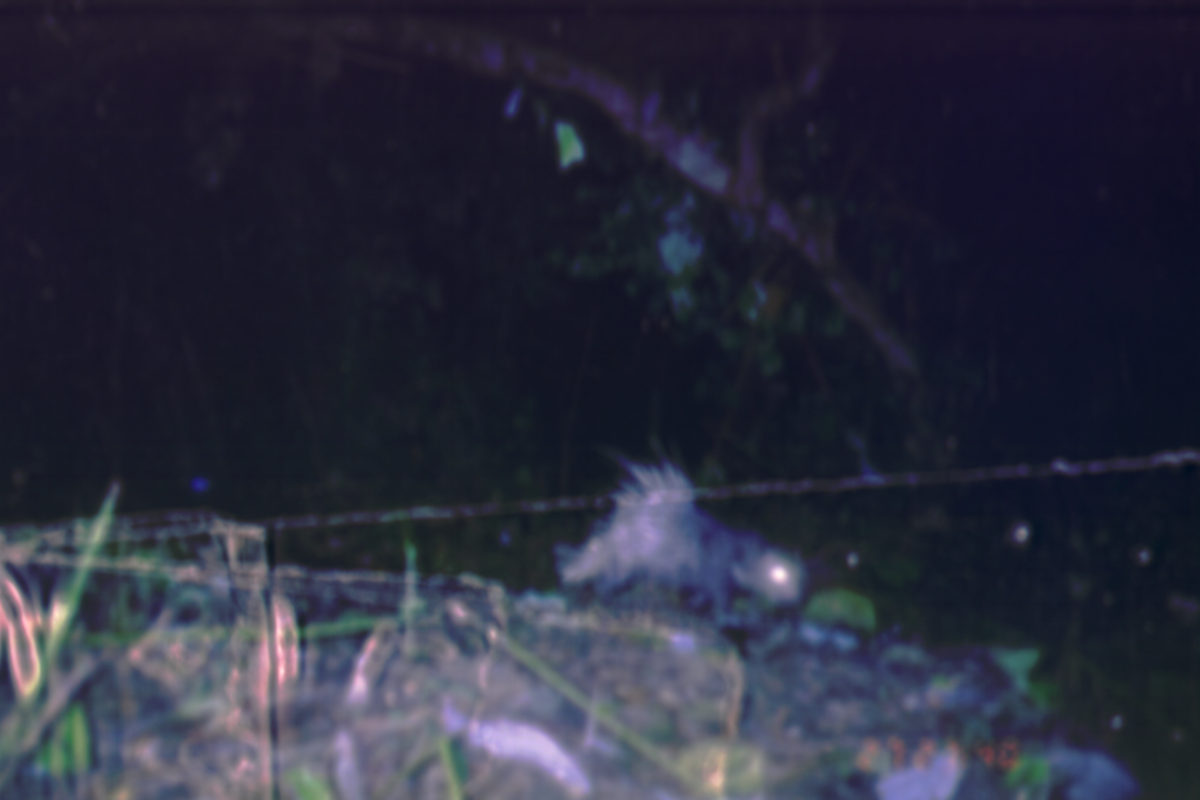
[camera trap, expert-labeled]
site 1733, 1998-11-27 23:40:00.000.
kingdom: Animalia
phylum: Chordata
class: Mammalia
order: Rodentia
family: Hystricidae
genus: Hystrix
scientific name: Hystrix brachyura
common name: east asian porcupine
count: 1